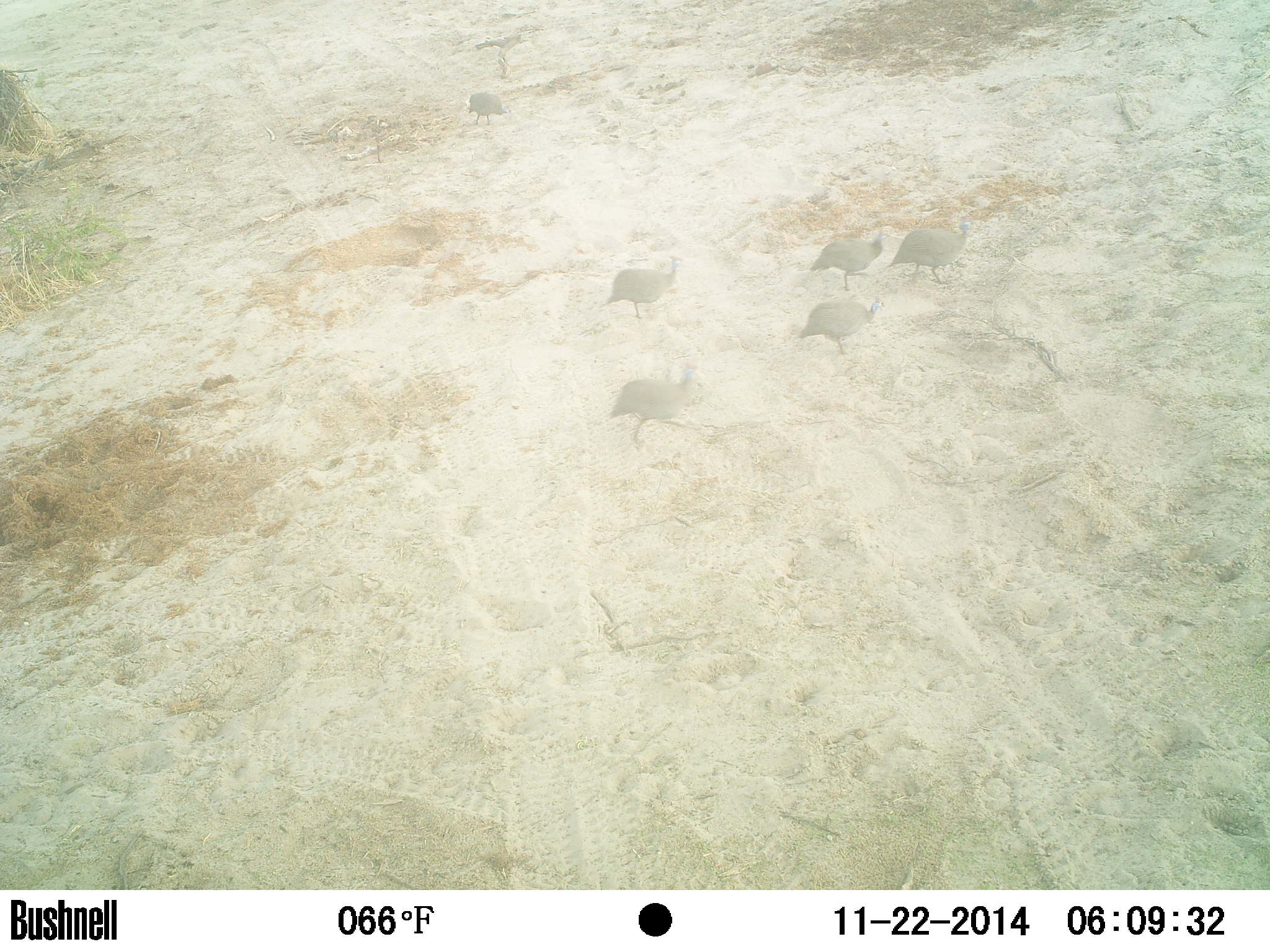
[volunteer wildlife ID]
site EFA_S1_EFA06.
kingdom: Animalia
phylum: Chordata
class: Aves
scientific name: Aves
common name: bird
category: birdother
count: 6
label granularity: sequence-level